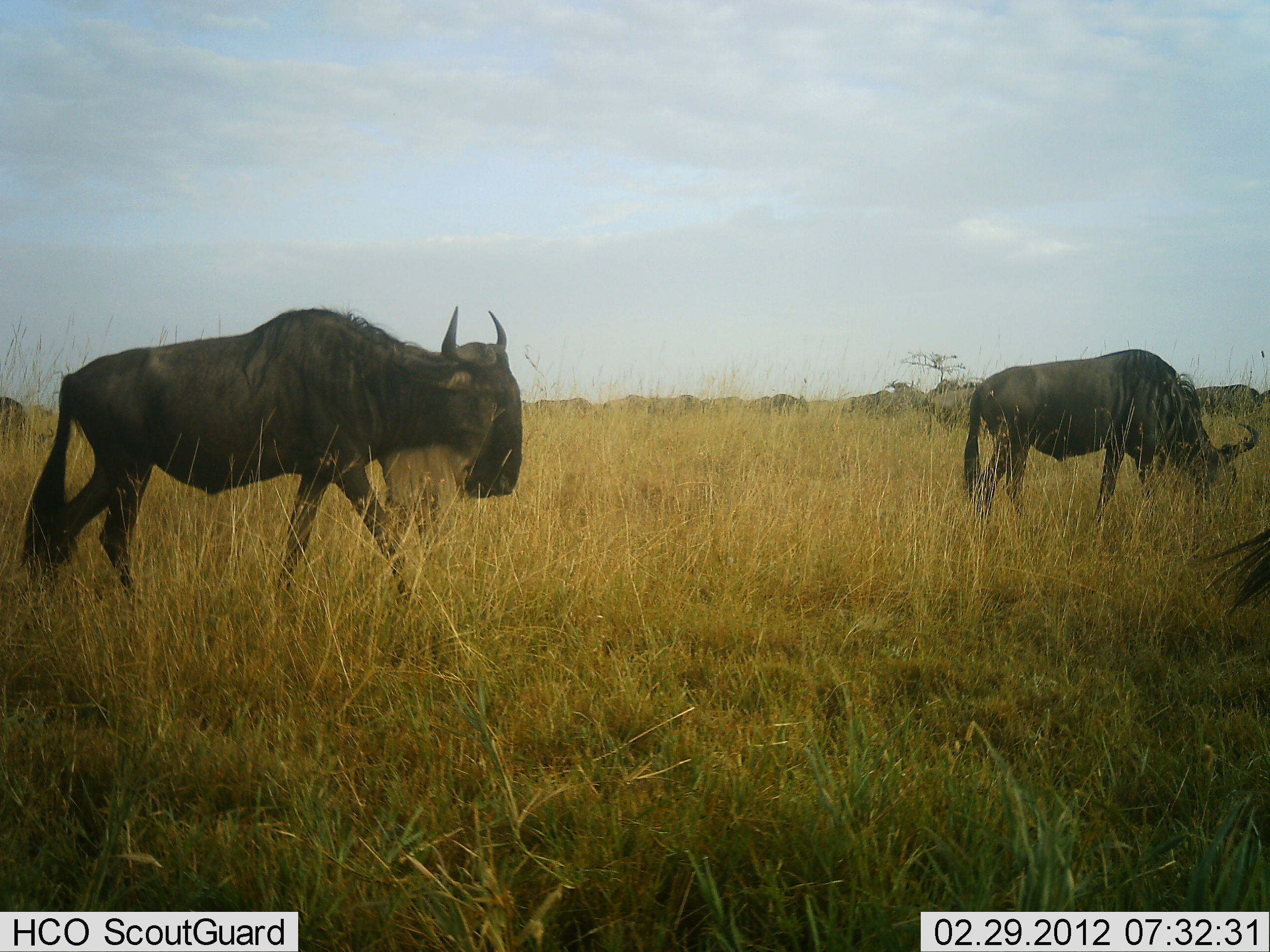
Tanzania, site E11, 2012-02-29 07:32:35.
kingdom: Animalia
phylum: Chordata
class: Mammalia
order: Artiodactyla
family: Bovidae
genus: Connochaetes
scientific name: Connochaetes taurinus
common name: blue wildebeest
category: wildebeest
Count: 3.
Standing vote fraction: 7%.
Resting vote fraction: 0%.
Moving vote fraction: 87%.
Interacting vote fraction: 0%.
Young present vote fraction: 0%.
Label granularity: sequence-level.